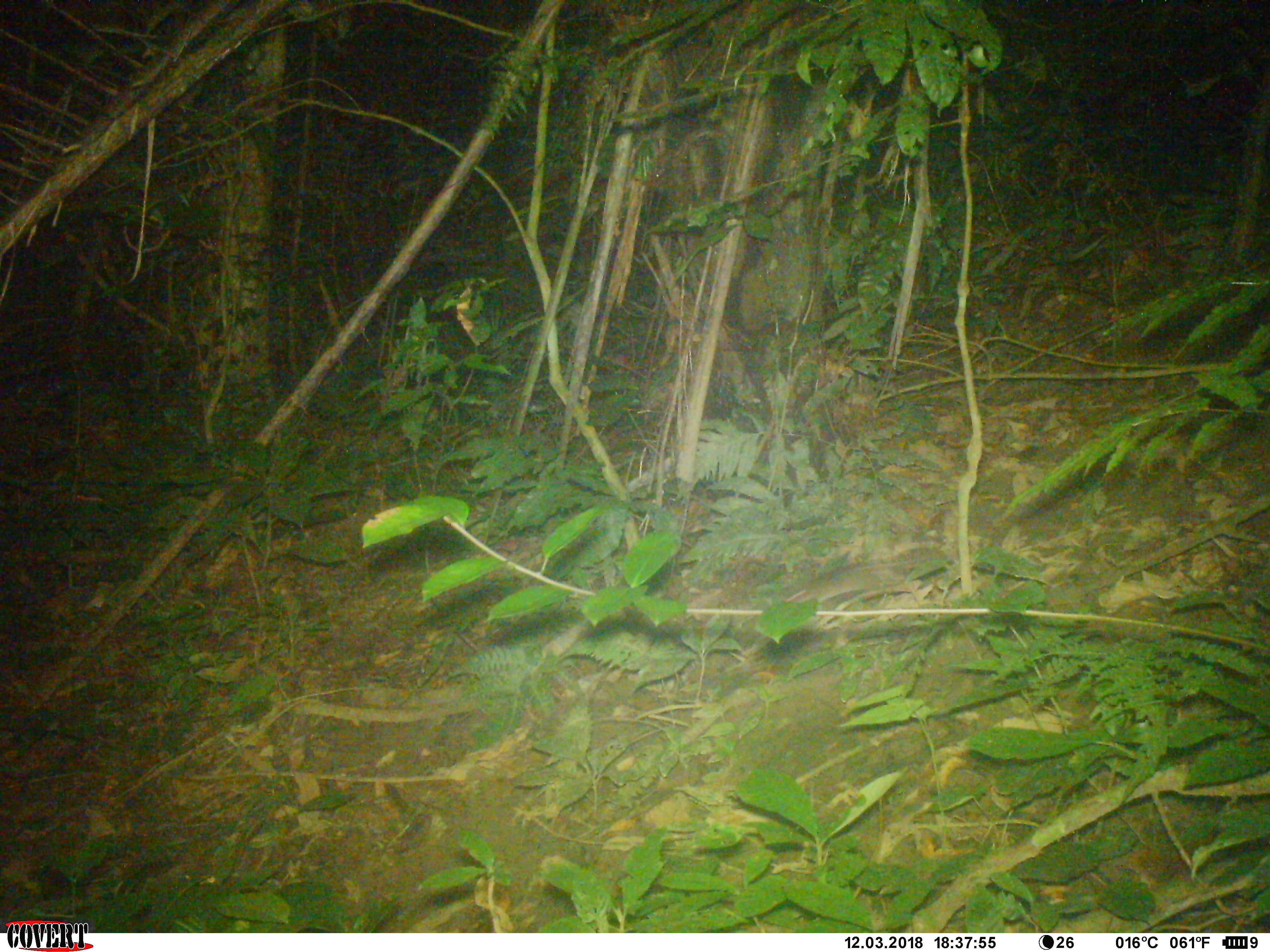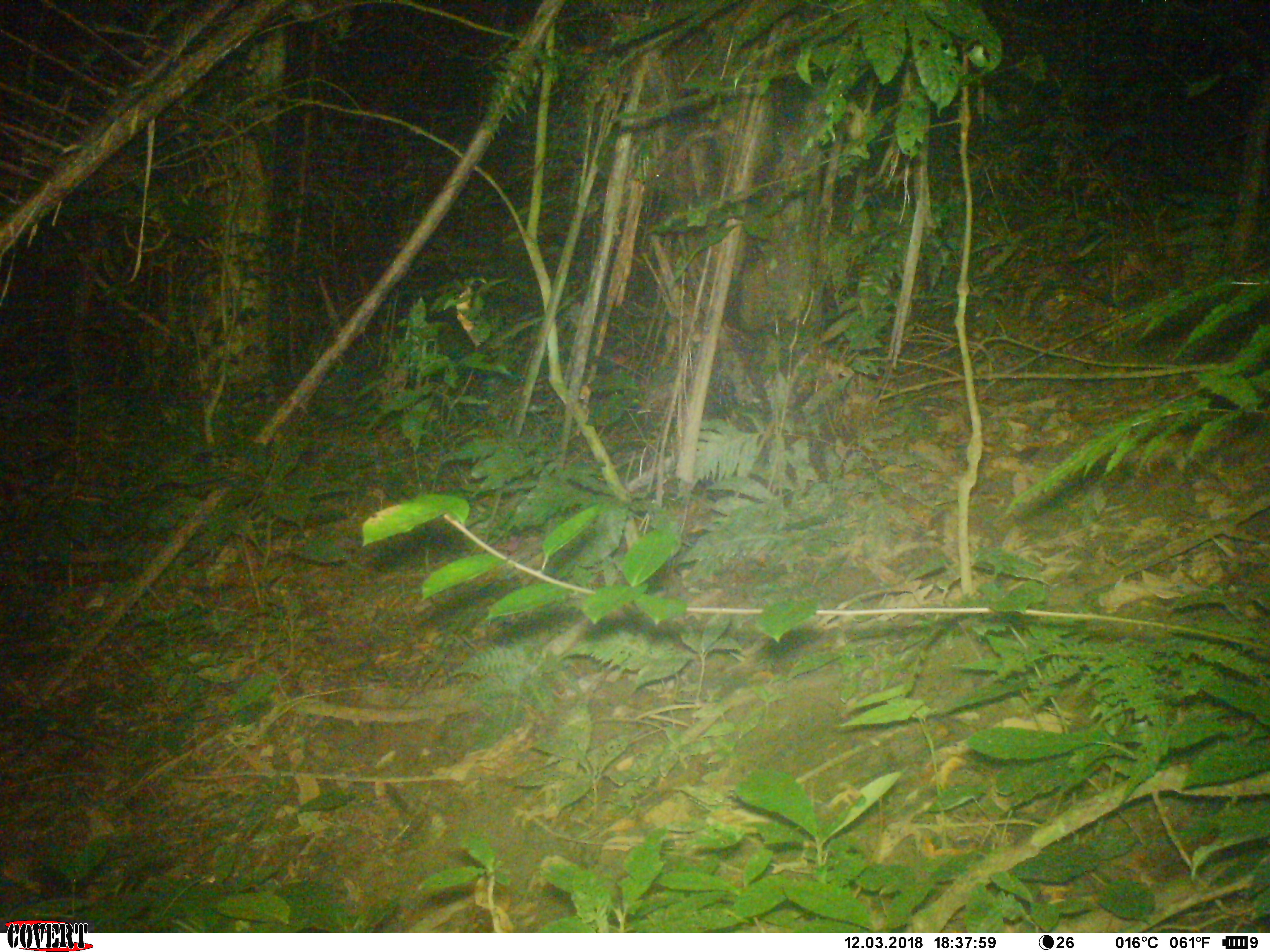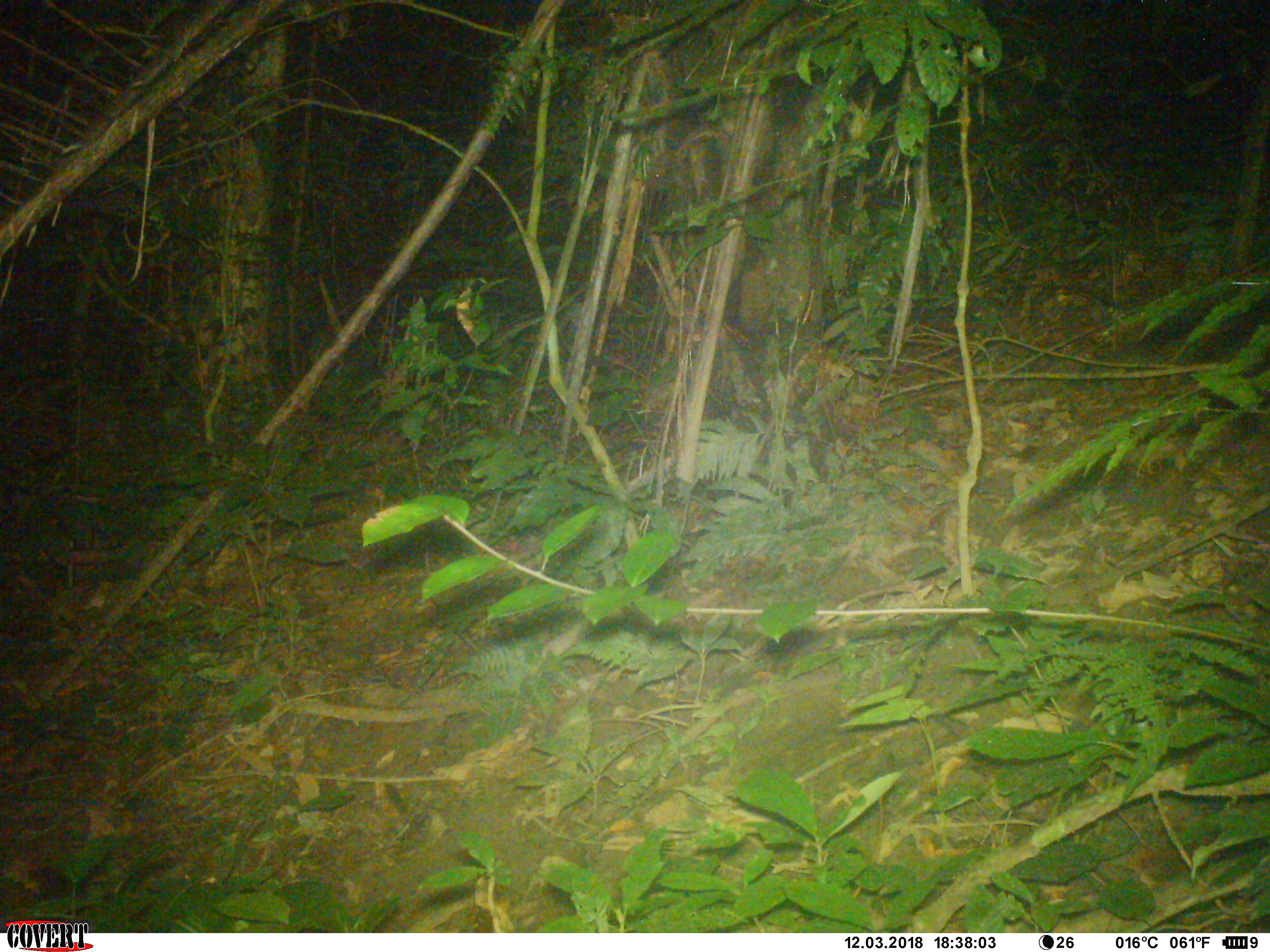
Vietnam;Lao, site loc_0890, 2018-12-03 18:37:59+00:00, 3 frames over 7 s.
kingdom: Animalia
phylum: Chordata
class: Mammalia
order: Rodentia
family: Muridae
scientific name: Muridae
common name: old-world mice and rats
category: unidentified murid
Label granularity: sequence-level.